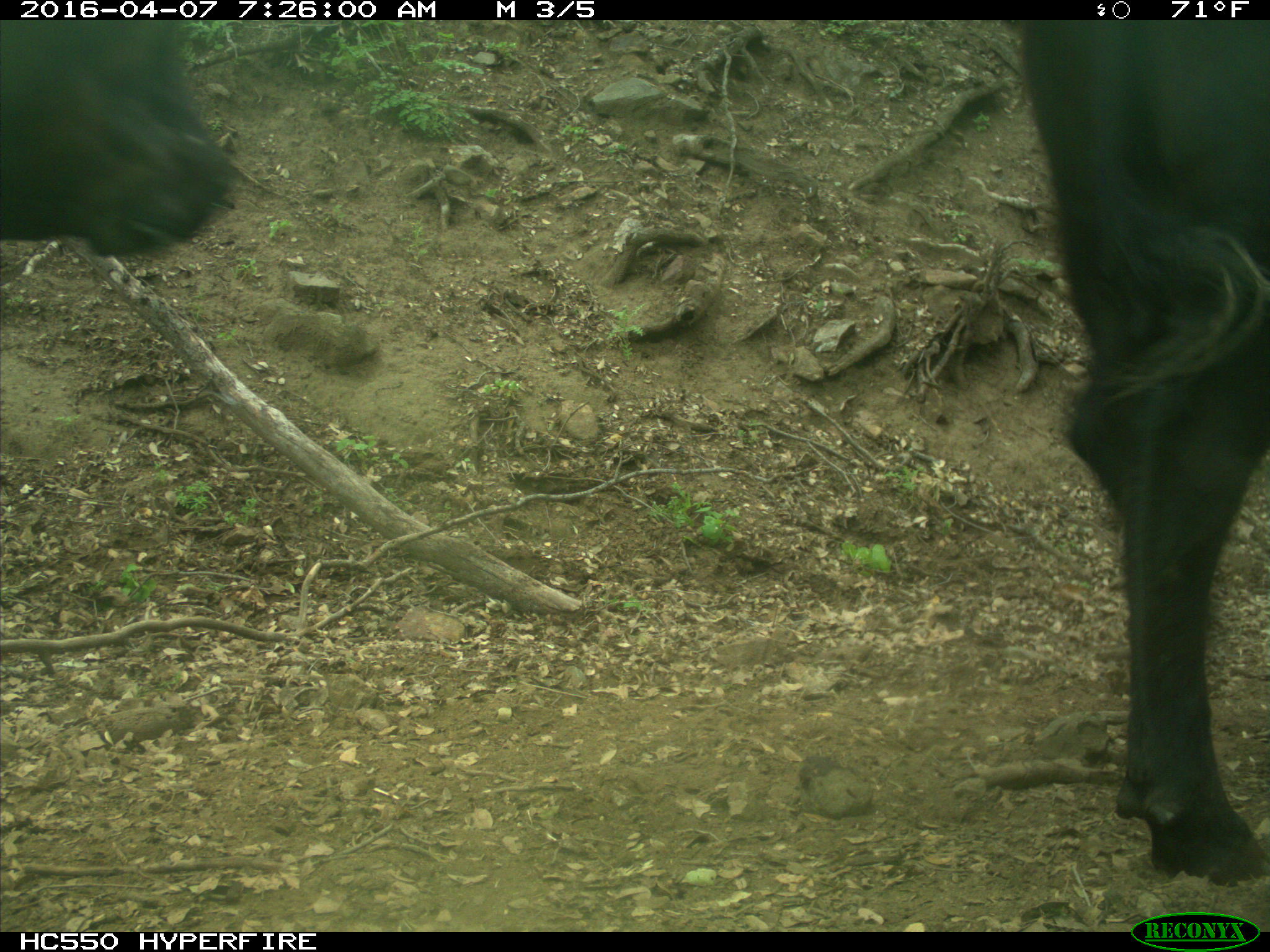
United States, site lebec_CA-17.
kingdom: Animalia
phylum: Chordata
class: Mammalia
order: Artiodactyla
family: Bovidae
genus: Bos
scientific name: Bos taurus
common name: domestic cow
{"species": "Bos taurus (domestic cow)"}